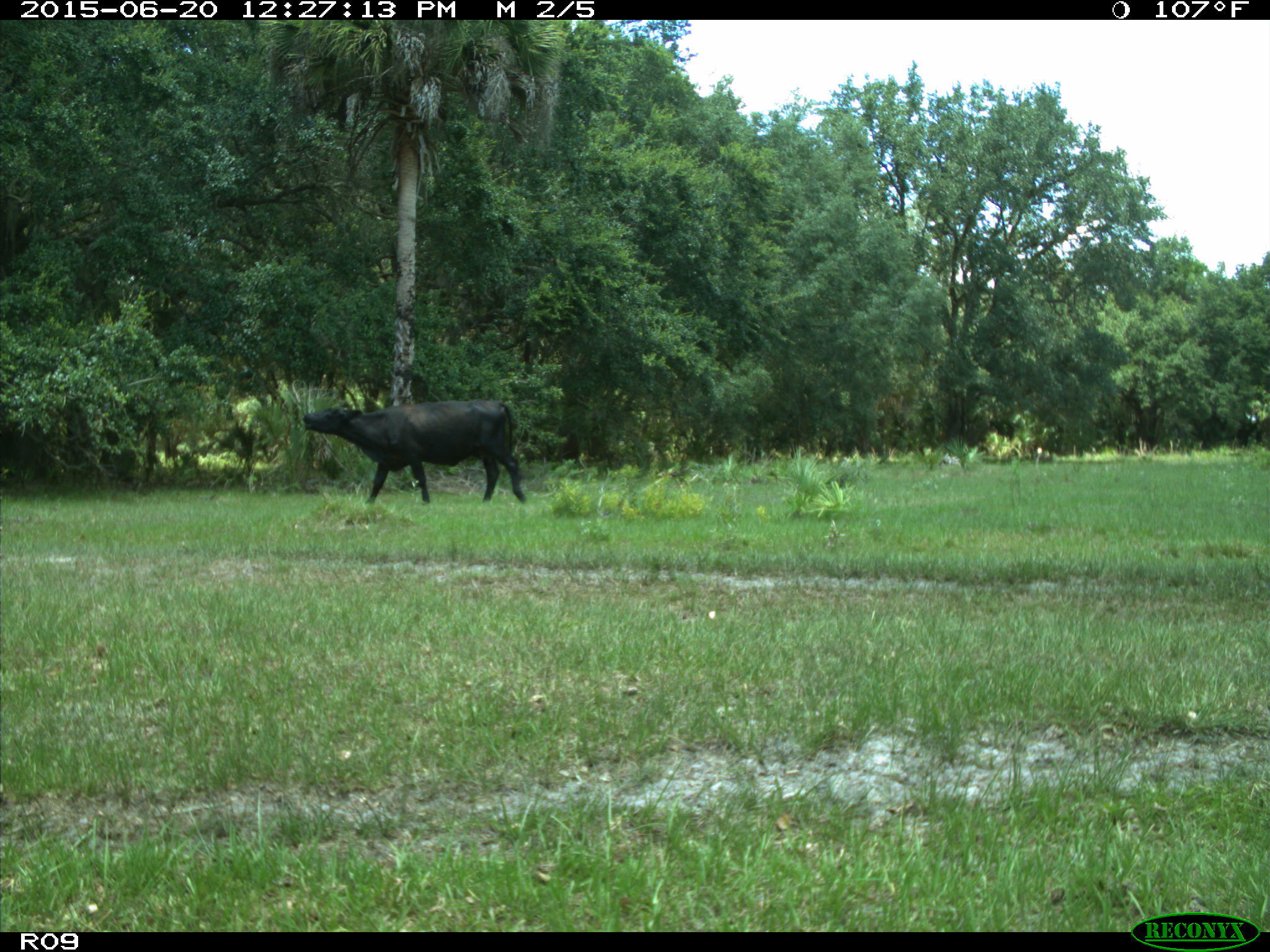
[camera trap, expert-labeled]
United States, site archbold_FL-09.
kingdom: Animalia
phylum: Chordata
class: Mammalia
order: Artiodactyla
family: Bovidae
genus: Bos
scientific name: Bos taurus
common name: domestic cow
Bos taurus (domestic cow).